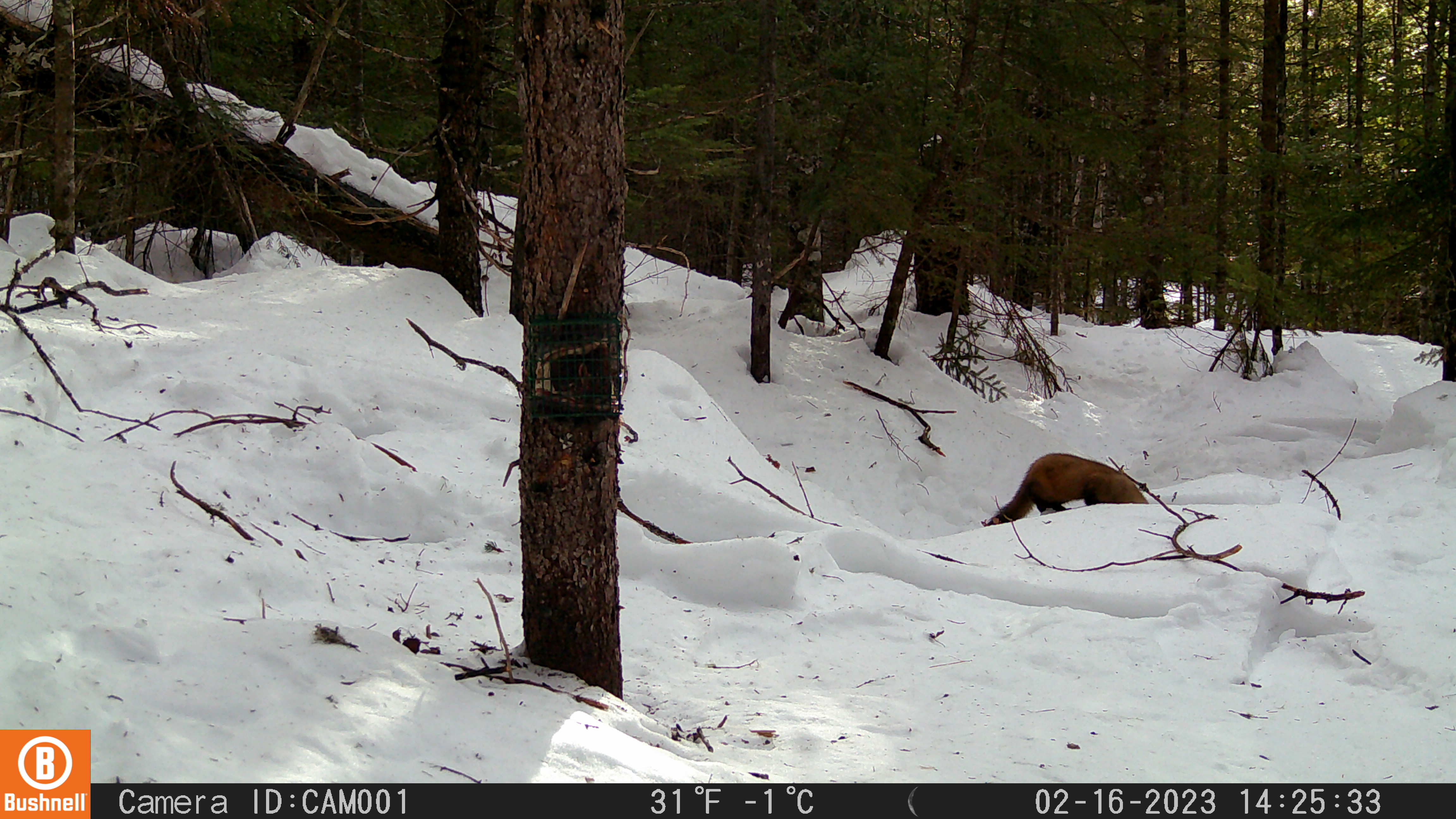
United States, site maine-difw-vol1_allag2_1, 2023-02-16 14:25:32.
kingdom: Animalia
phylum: Chordata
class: Mammalia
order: Carnivora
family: Mustelidae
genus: Martes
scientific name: Martes americana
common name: american marten